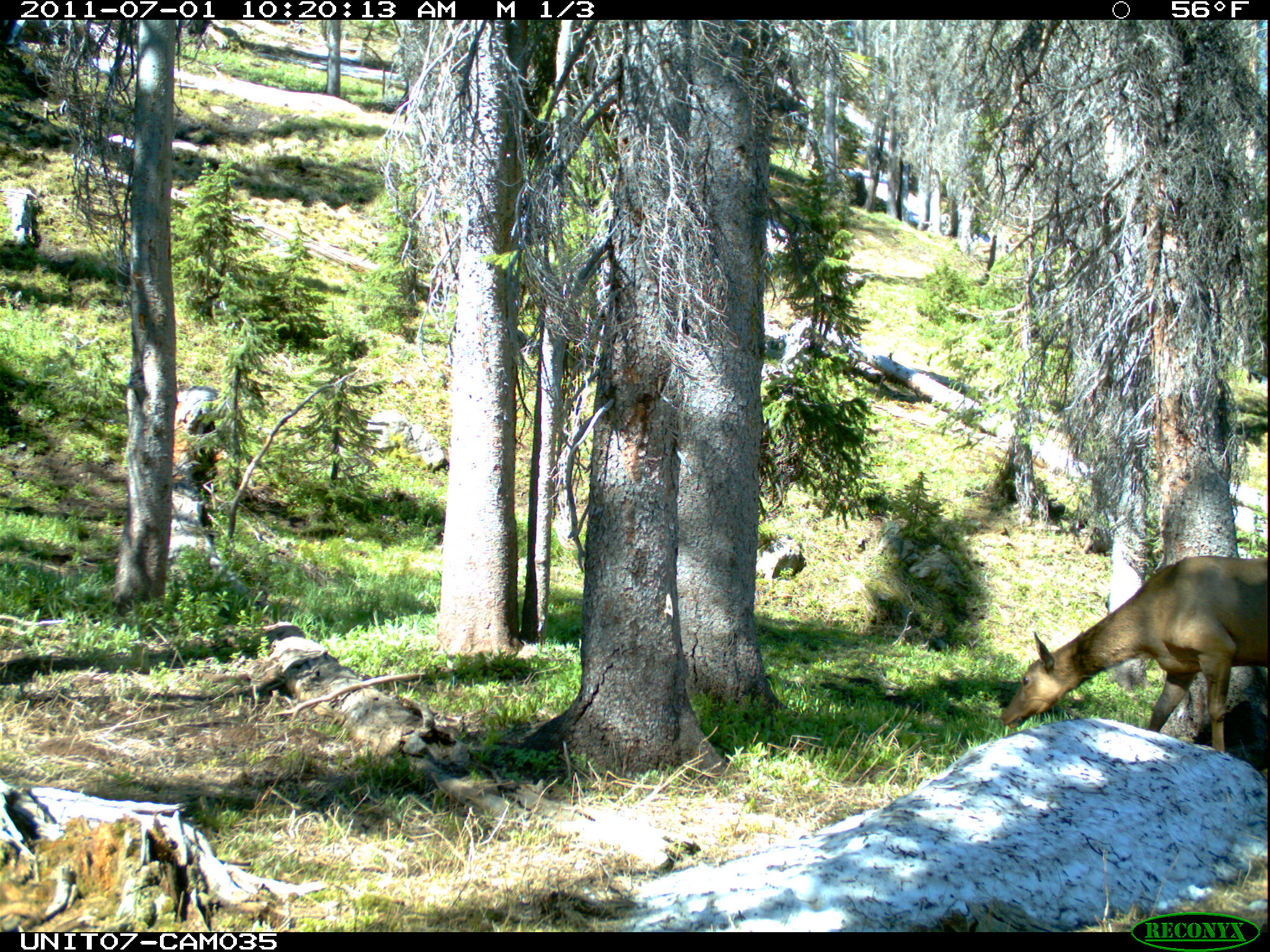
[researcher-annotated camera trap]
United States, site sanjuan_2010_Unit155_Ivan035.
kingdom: Animalia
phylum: Chordata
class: Mammalia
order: Artiodactyla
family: Cervidae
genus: Cervus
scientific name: Cervus elaphus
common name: red deer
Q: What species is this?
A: Cervus elaphus (red deer).